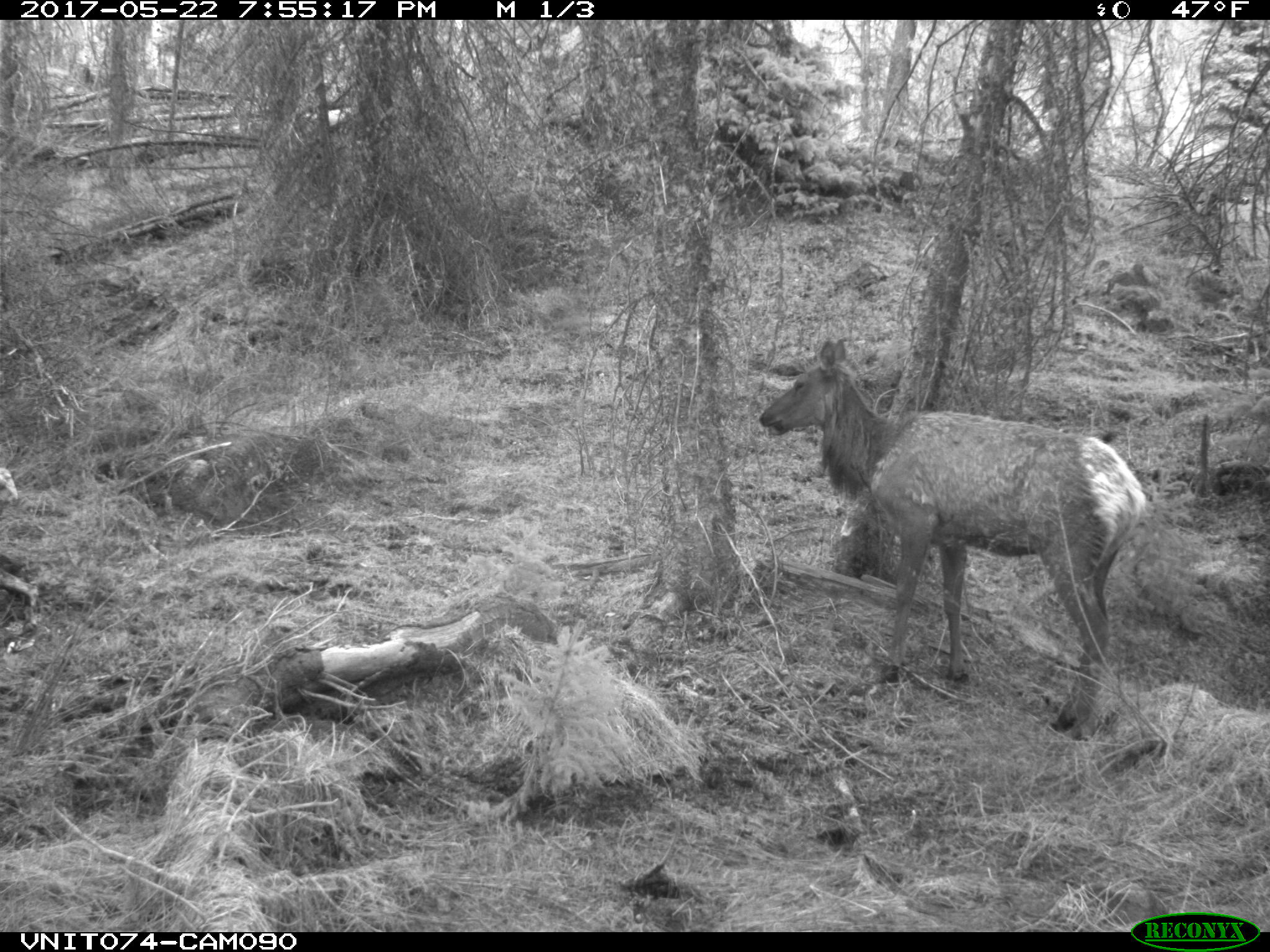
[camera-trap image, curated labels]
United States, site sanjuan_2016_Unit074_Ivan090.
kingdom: Animalia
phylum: Chordata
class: Mammalia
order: Artiodactyla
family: Cervidae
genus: Cervus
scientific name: Cervus elaphus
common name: red deer